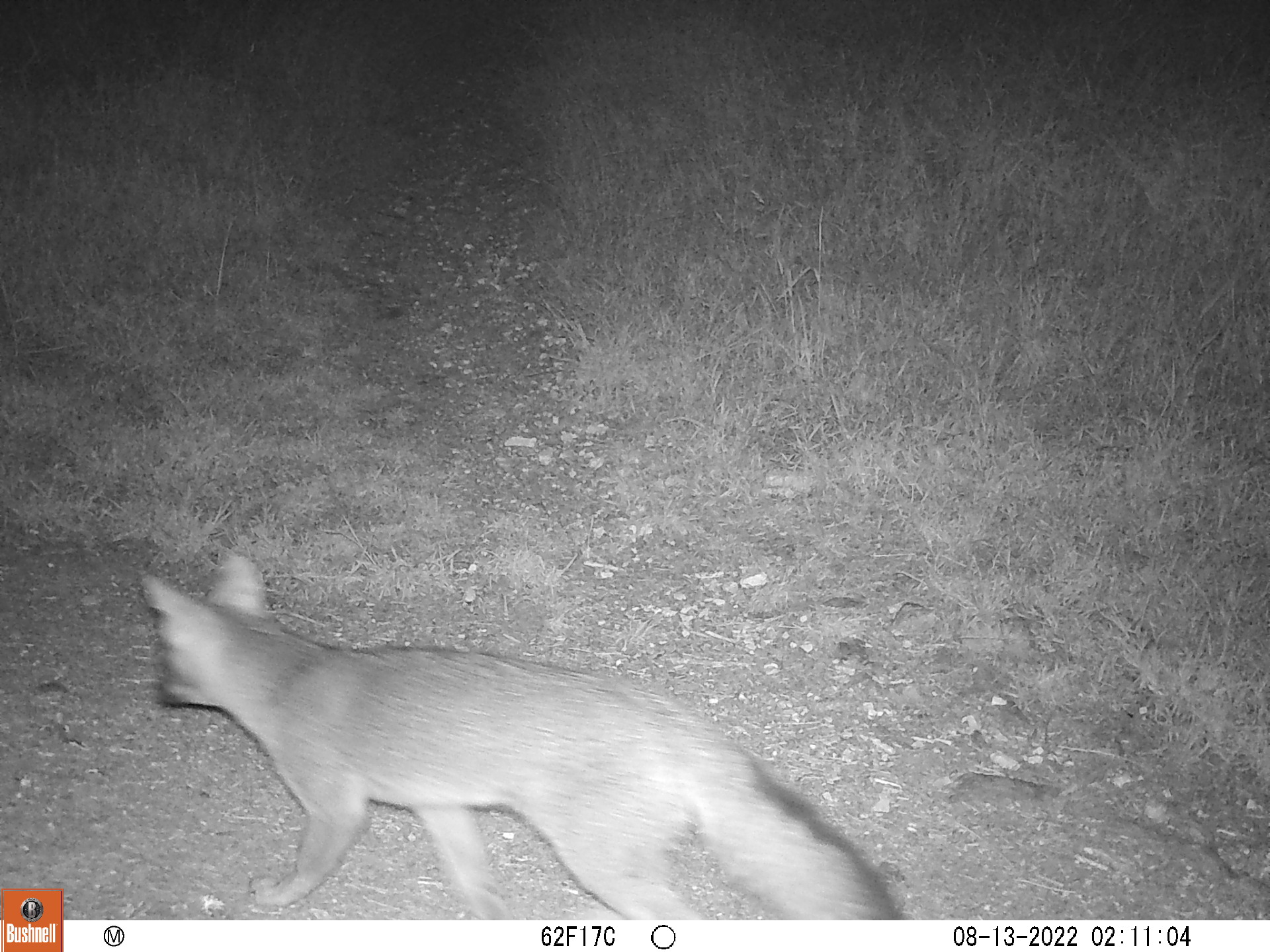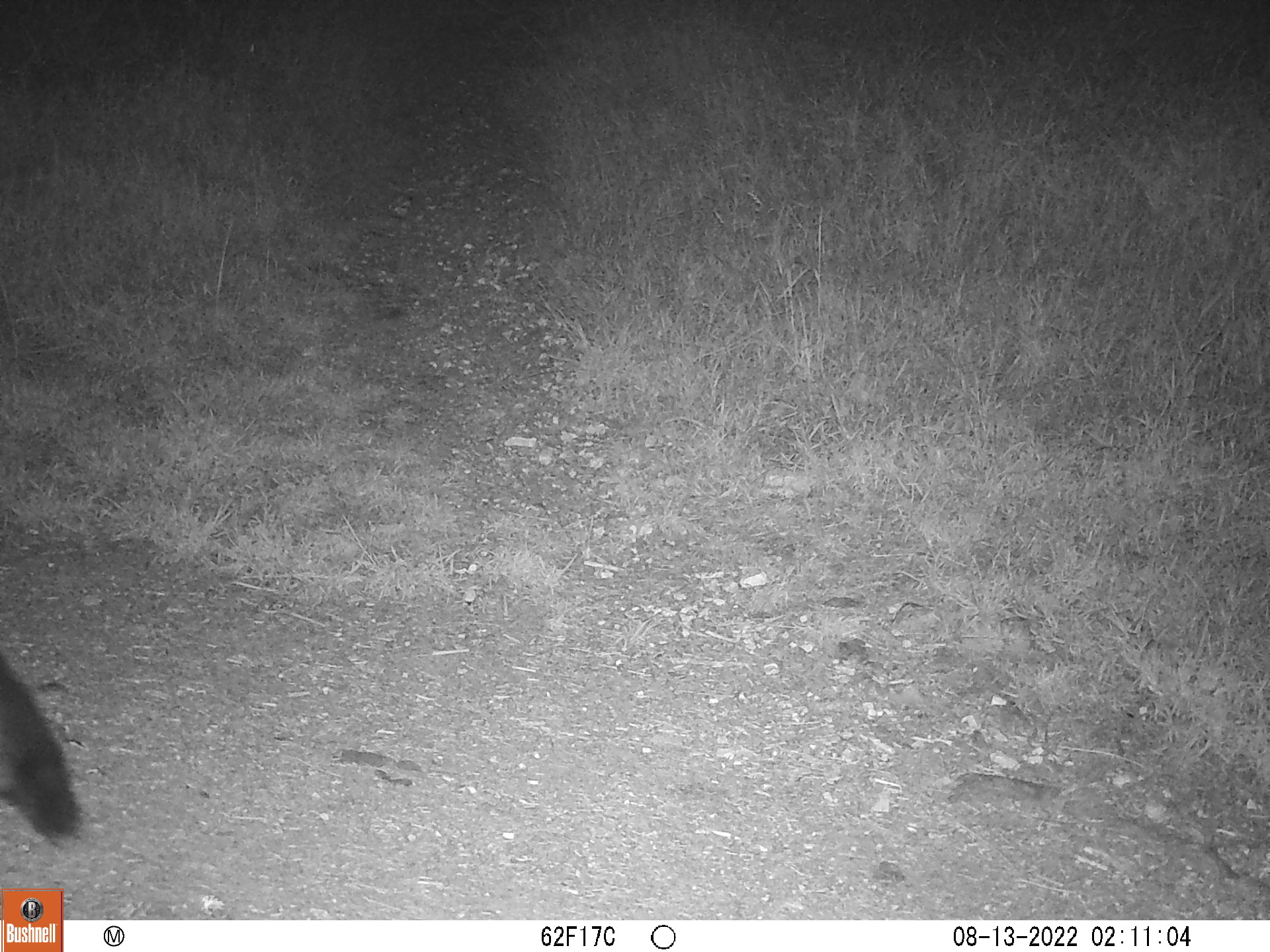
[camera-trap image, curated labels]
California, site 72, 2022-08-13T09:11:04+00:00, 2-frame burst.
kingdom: Animalia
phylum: Chordata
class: Mammalia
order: Carnivora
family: Canidae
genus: Urocyon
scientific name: Urocyon cinereoargenteus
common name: gray fox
Gray fox (Urocyon cinereoargenteus).